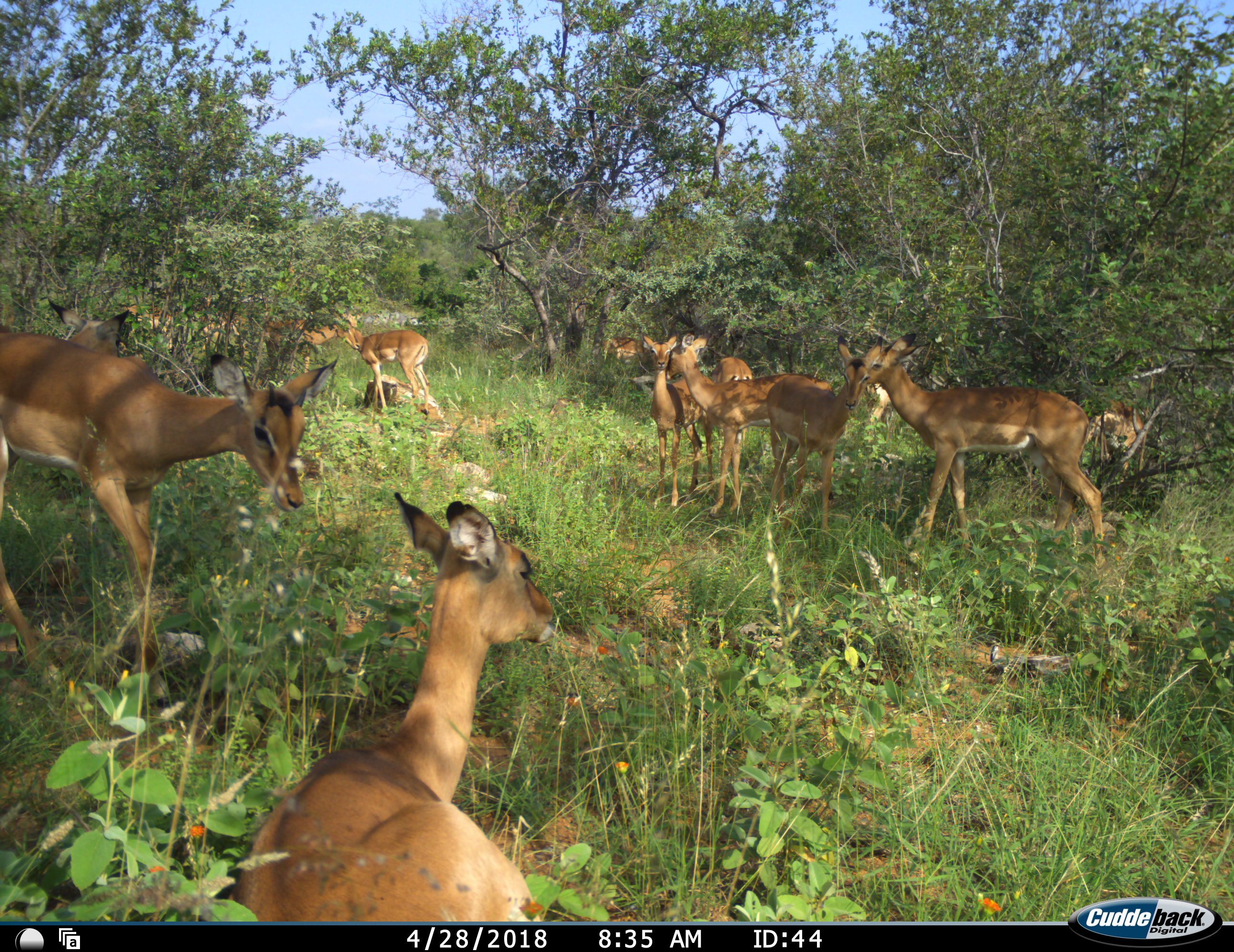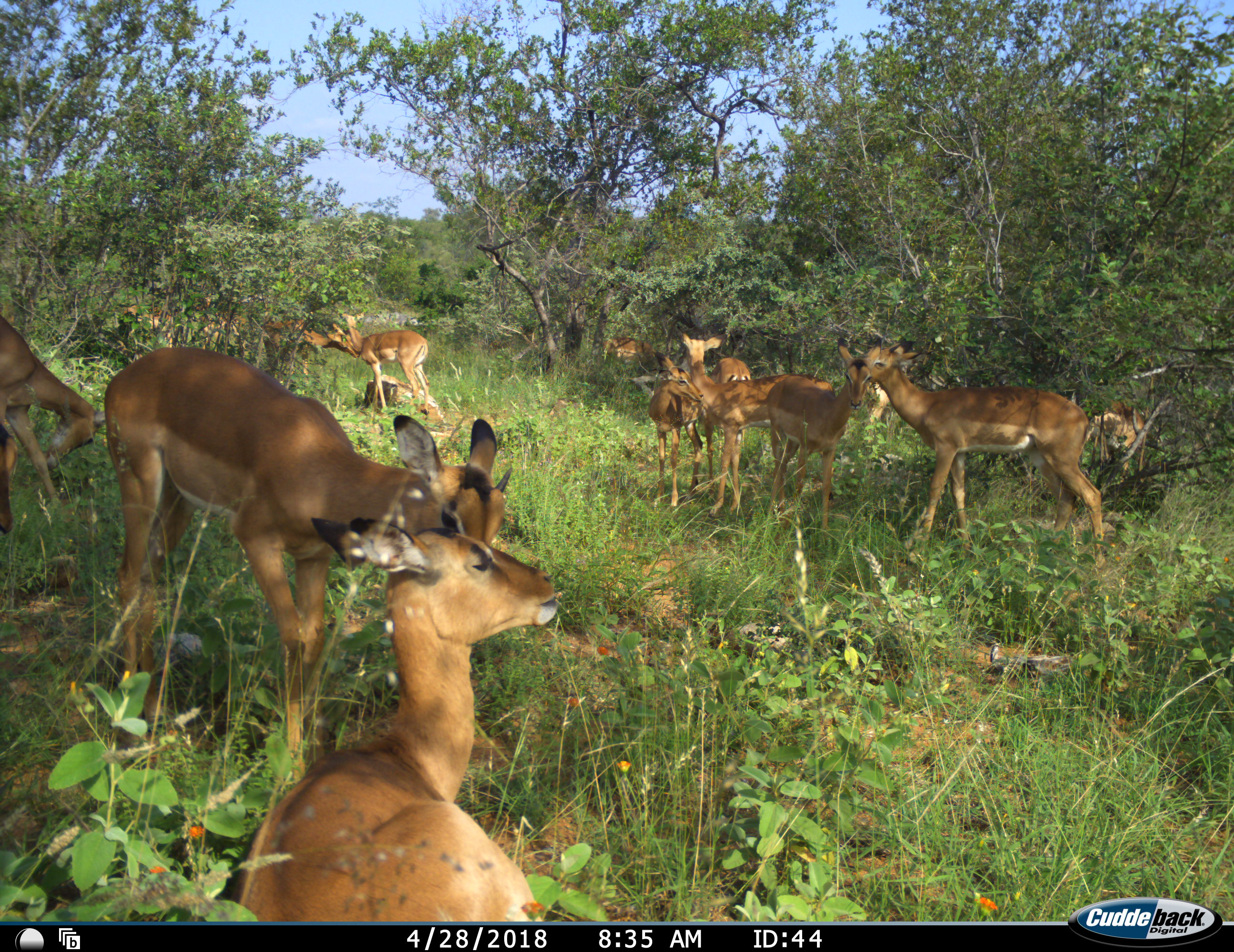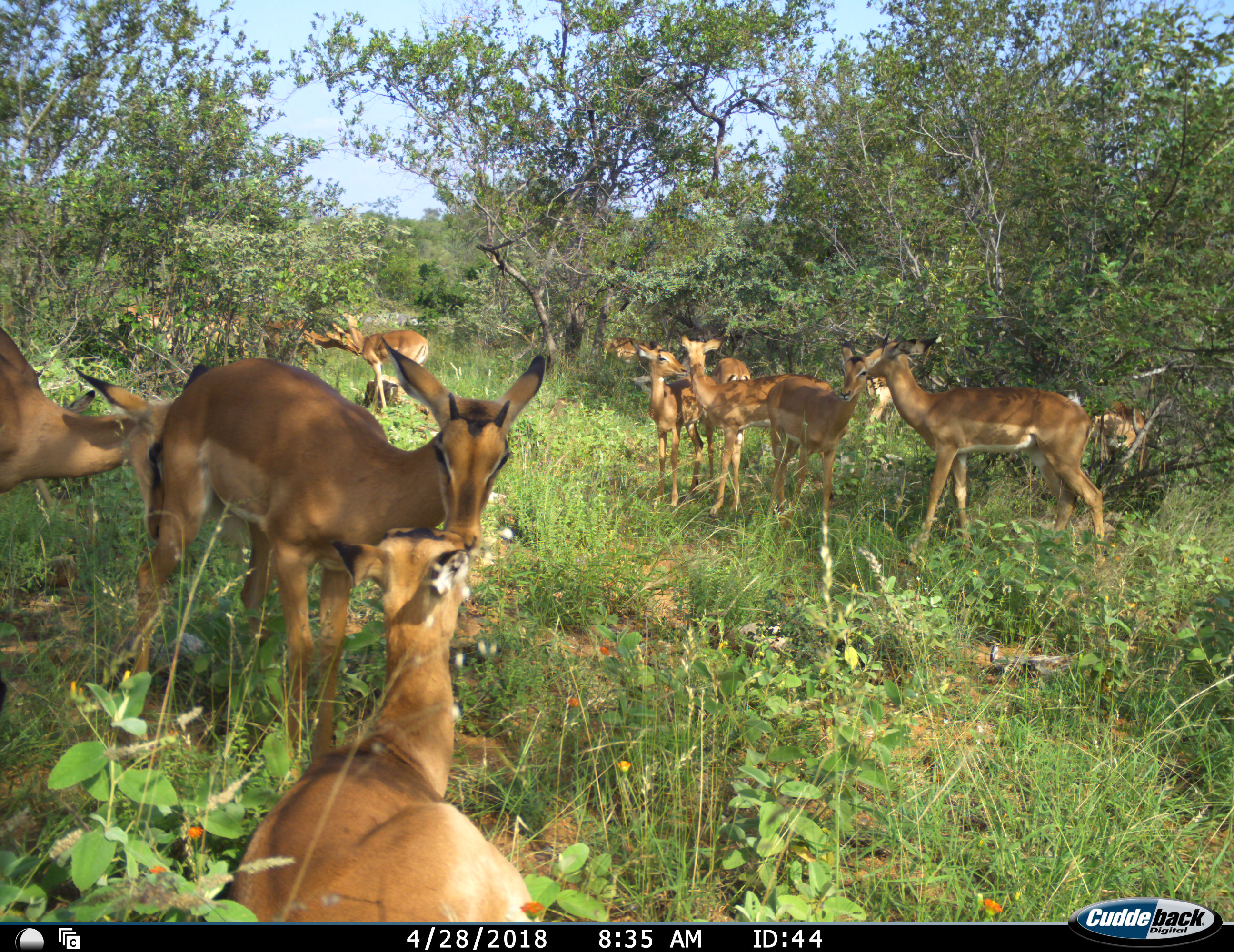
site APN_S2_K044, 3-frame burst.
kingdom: Animalia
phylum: Chordata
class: Mammalia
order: Artiodactyla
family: Bovidae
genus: Aepyceros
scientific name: Aepyceros melampus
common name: impala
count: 11-50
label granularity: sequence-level